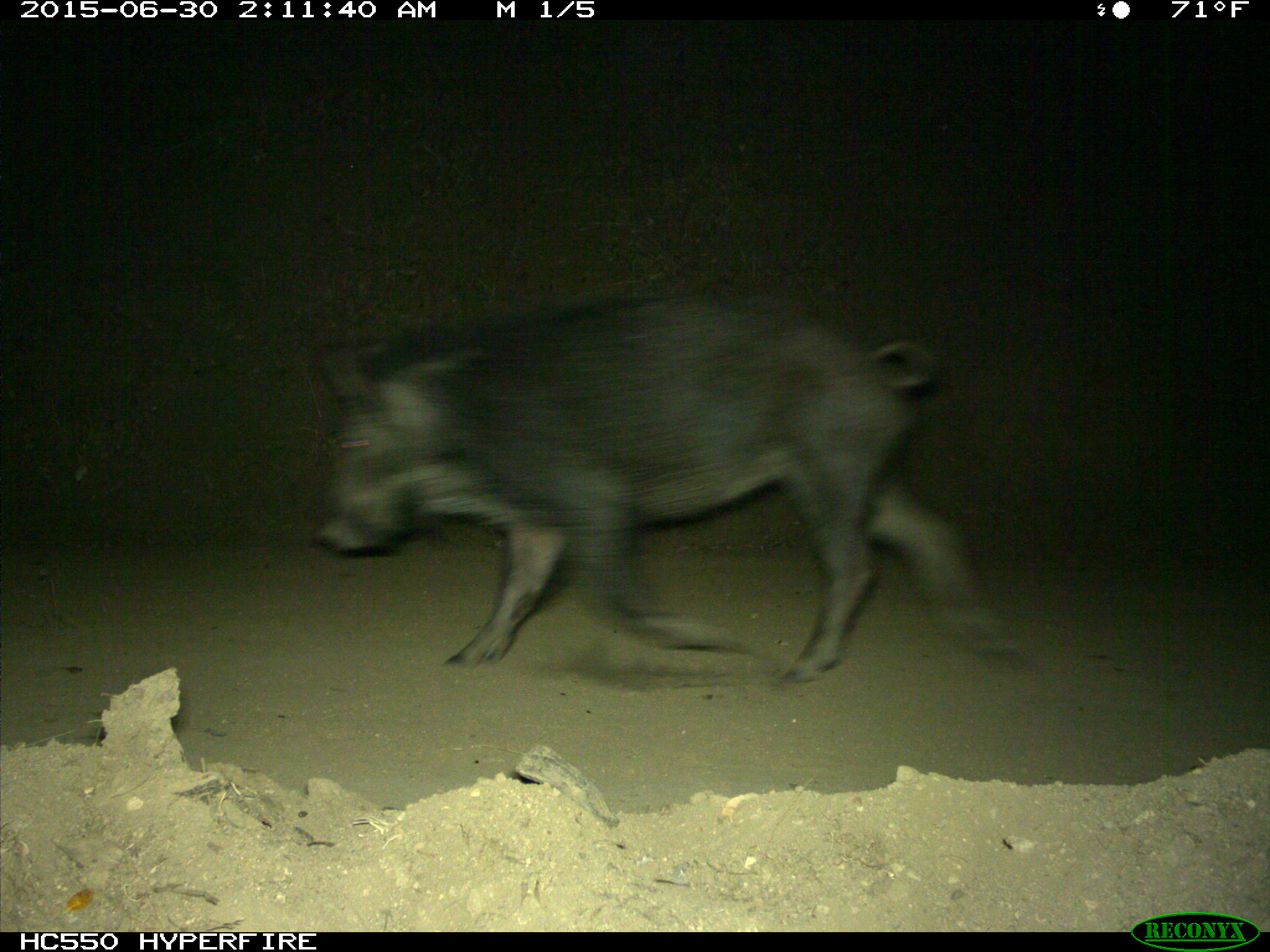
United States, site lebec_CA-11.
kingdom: Animalia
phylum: Chordata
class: Mammalia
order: Artiodactyla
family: Suidae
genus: Sus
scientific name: Sus scrofa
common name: wild boar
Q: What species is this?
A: Sus scrofa (wild boar).